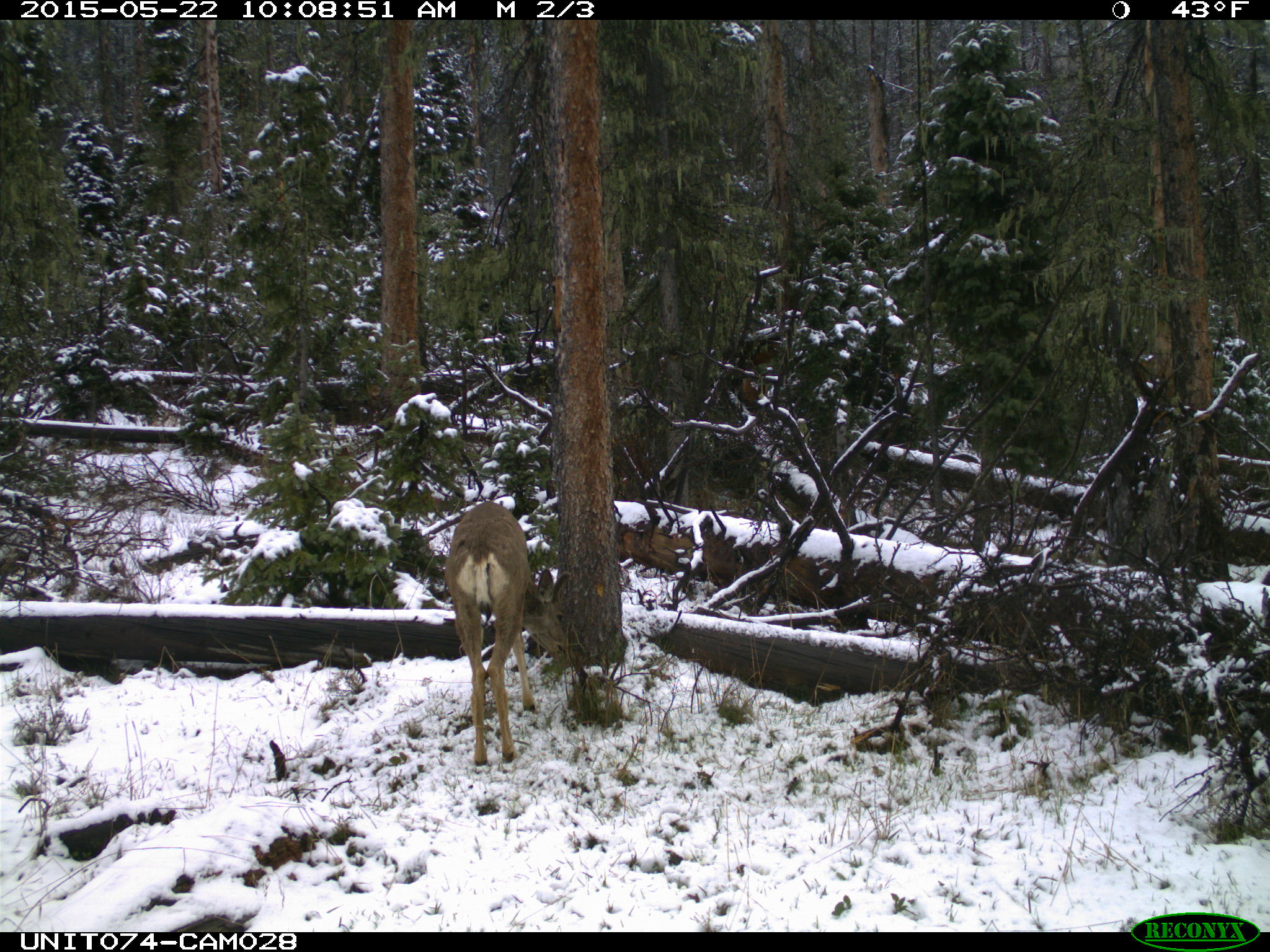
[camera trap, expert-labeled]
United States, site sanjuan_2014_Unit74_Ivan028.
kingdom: Animalia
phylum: Chordata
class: Mammalia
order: Artiodactyla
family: Cervidae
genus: Odocoileus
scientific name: Odocoileus hemionus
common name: mule deer